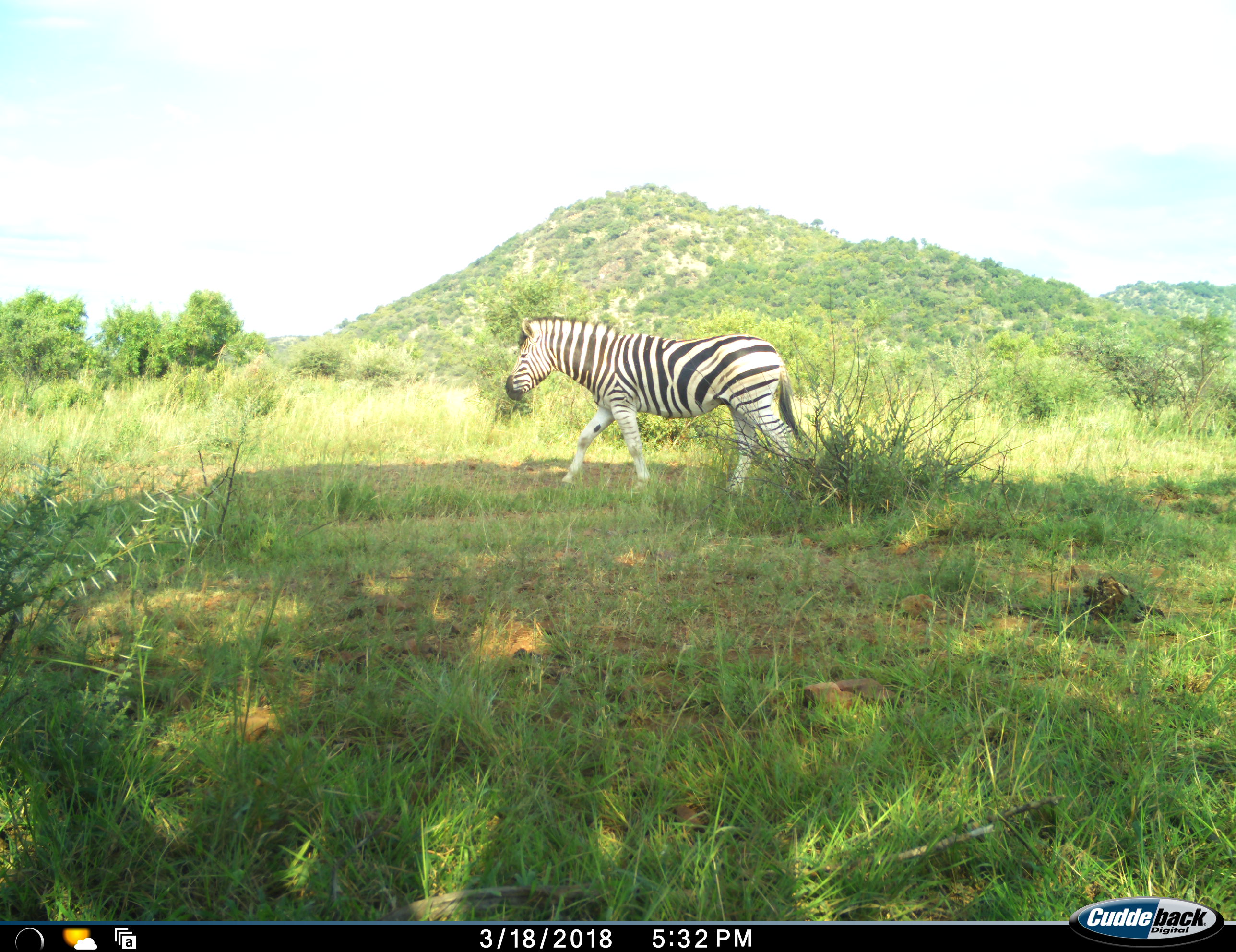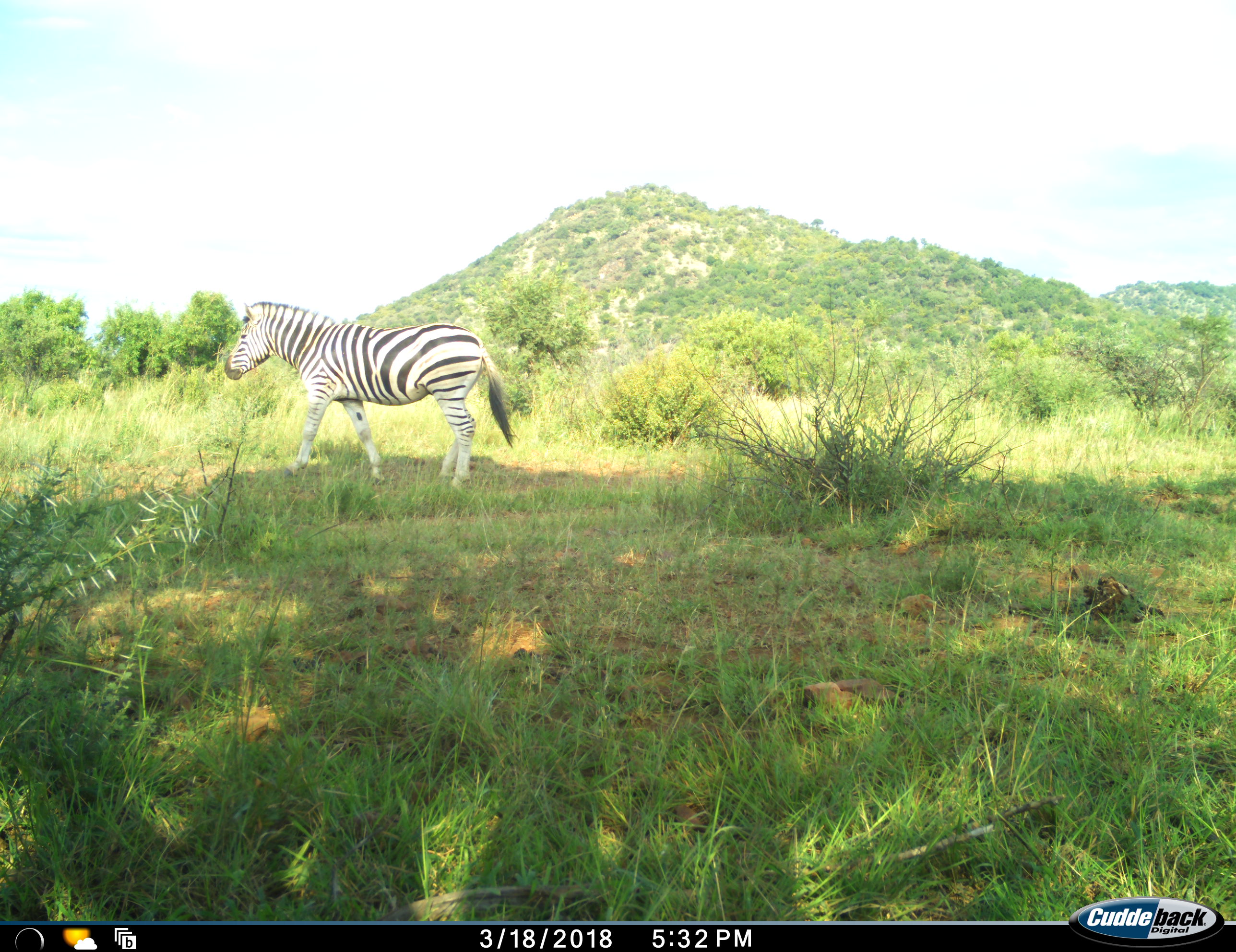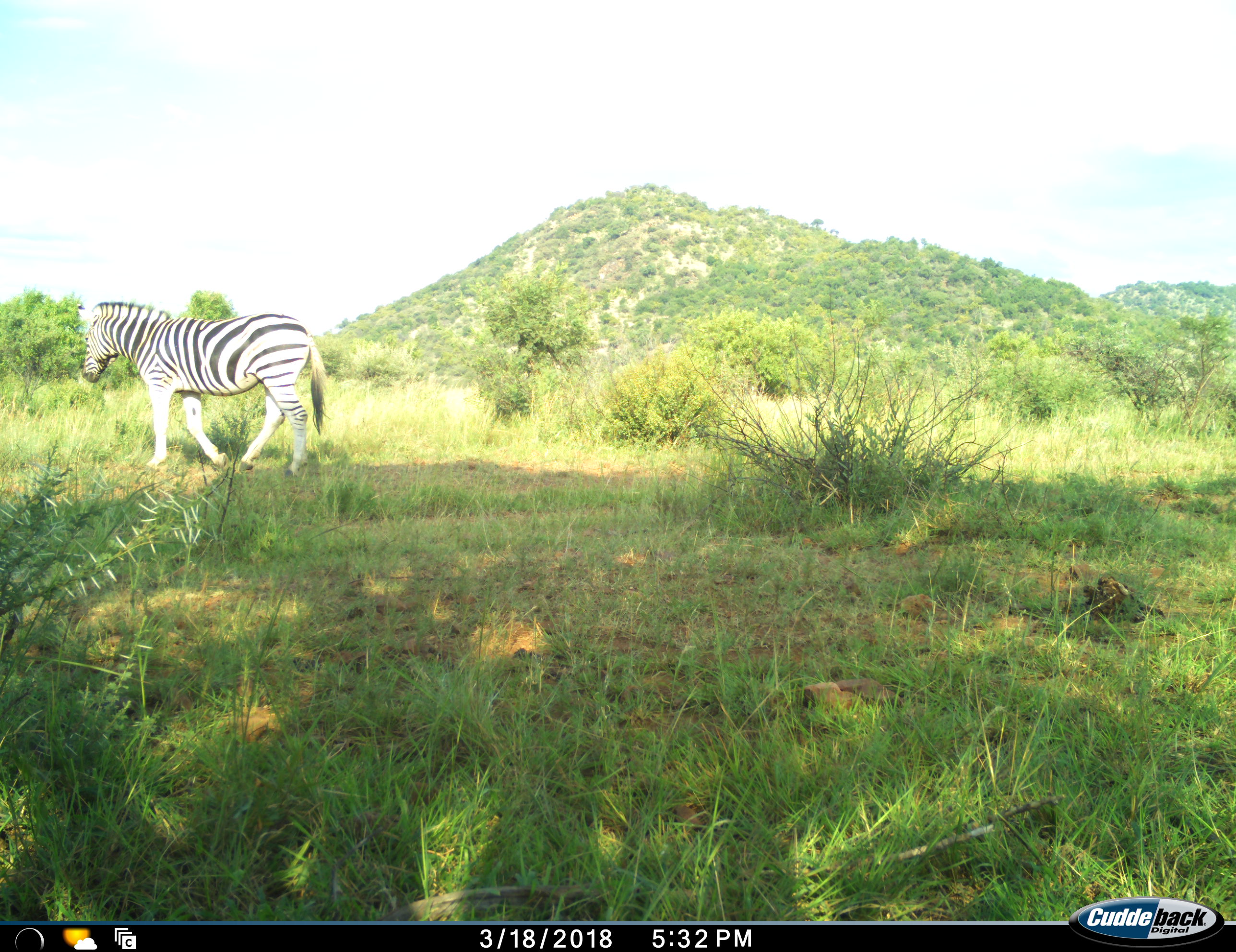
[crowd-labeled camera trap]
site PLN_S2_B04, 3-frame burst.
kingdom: Animalia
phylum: Chordata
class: Mammalia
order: Perissodactyla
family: Equidae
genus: Equus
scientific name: Equus quagga burchellii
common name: burchell's zebra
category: zebraburchells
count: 1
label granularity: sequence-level